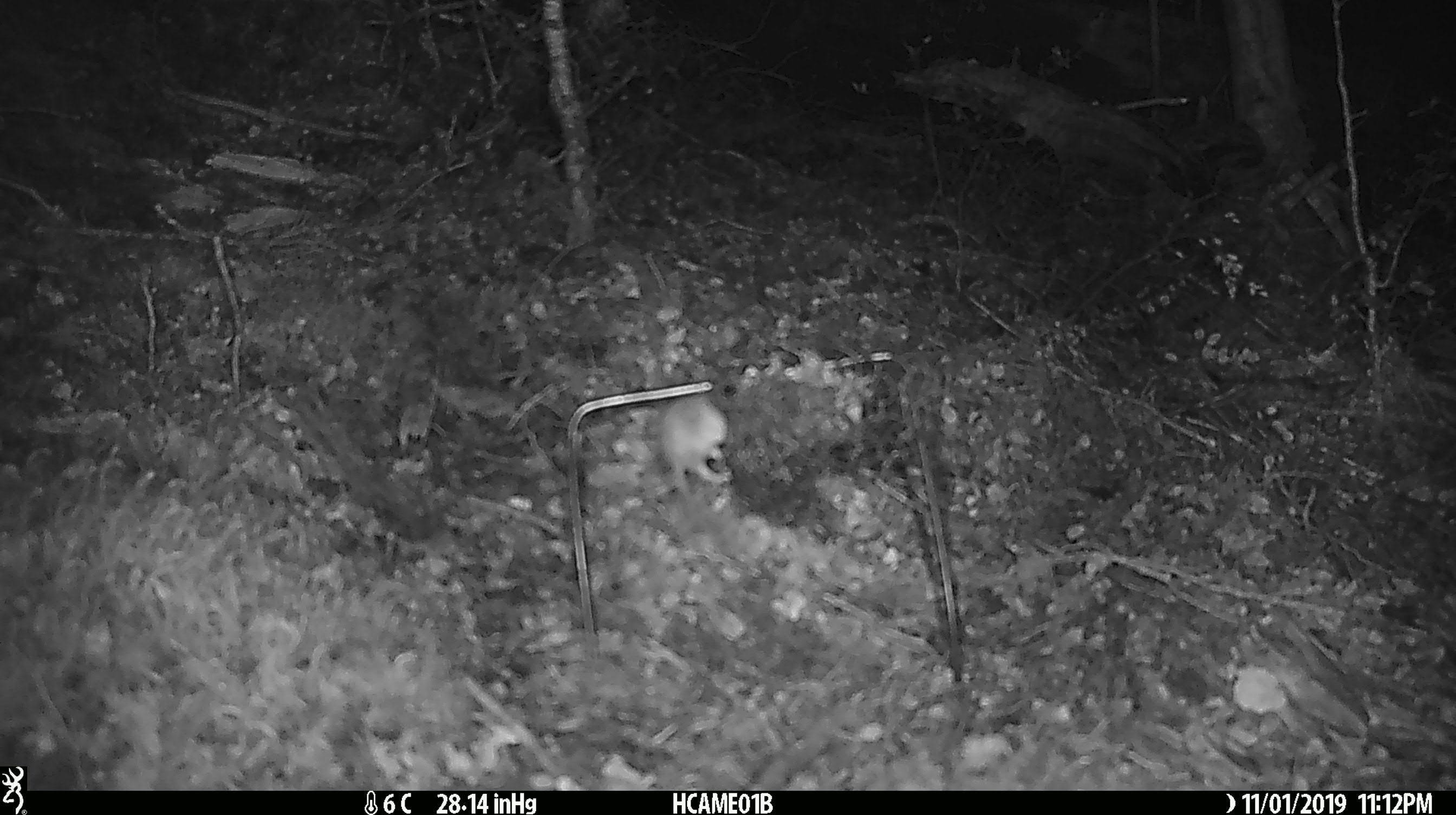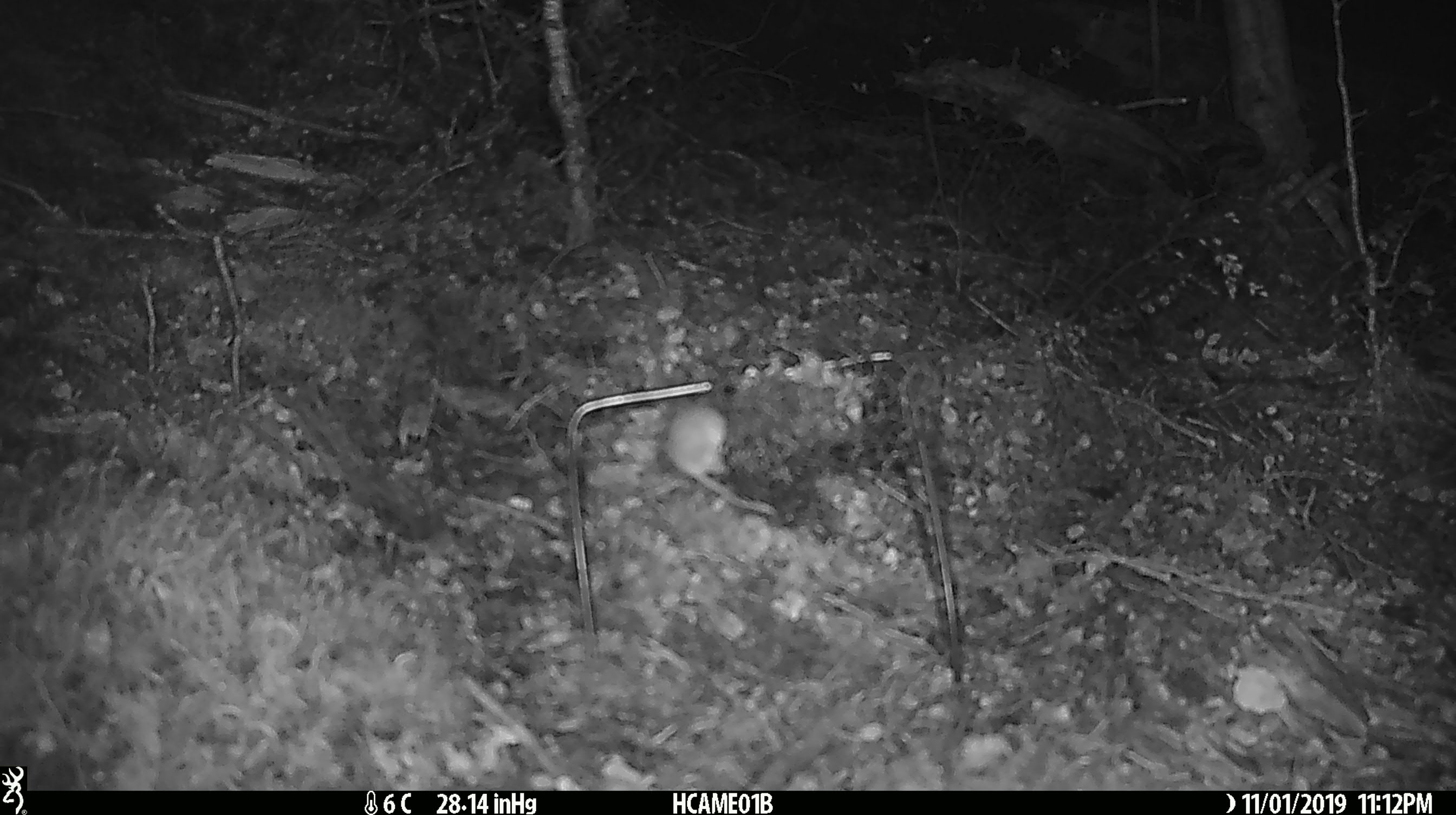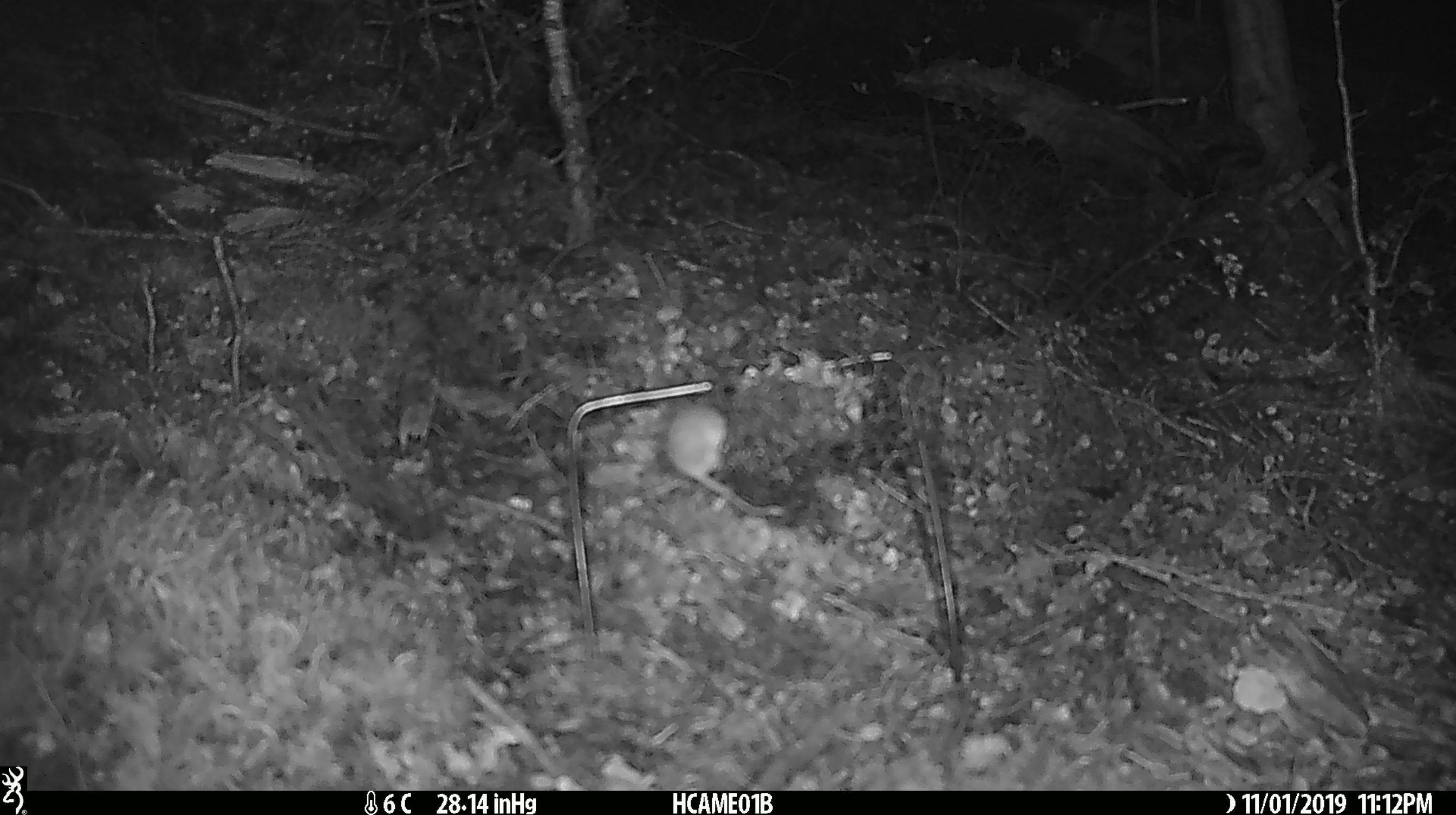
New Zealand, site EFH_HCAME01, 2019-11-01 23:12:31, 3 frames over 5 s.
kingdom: Animalia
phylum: Chordata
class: Mammalia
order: Rodentia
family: Muridae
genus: Mus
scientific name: Mus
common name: mouse